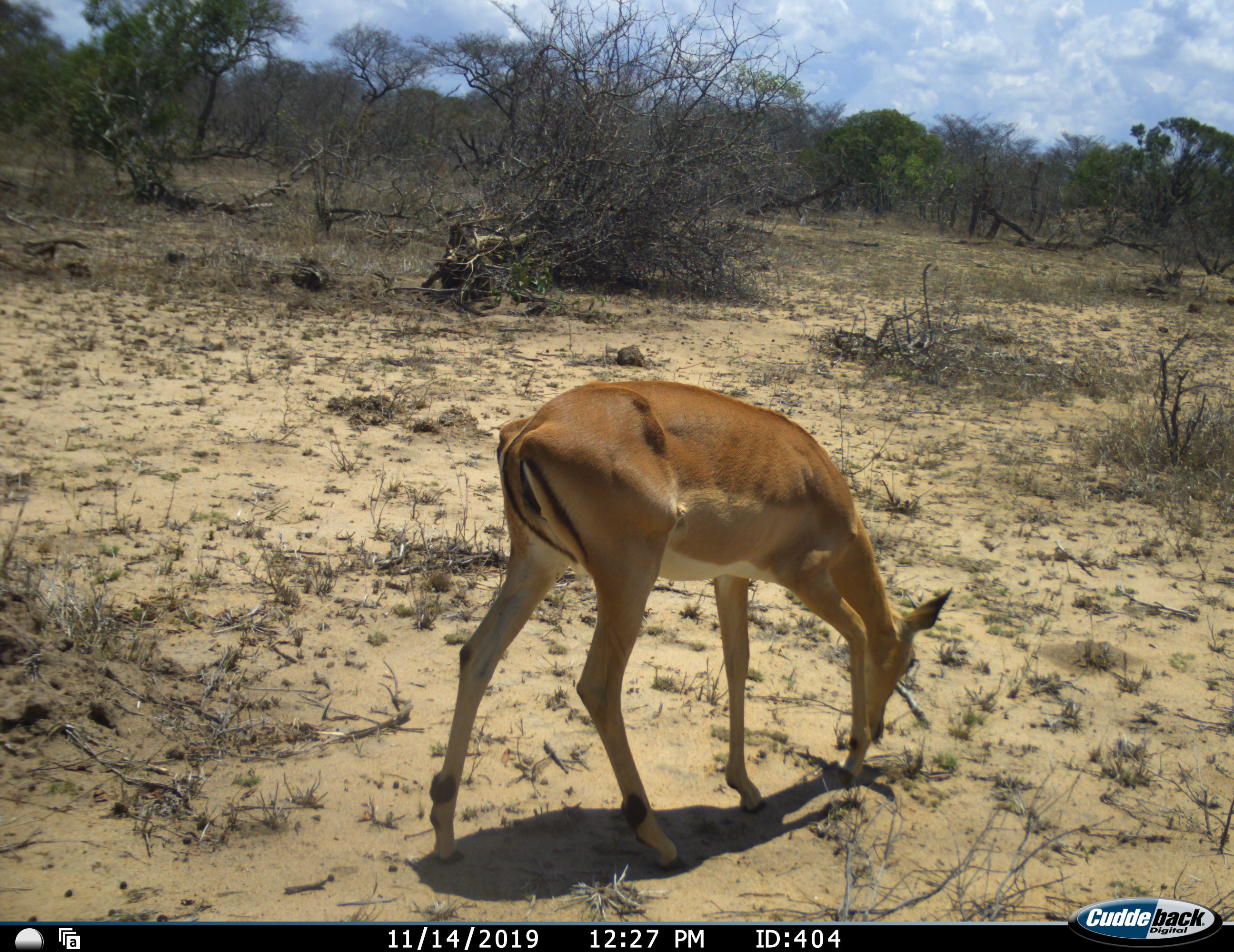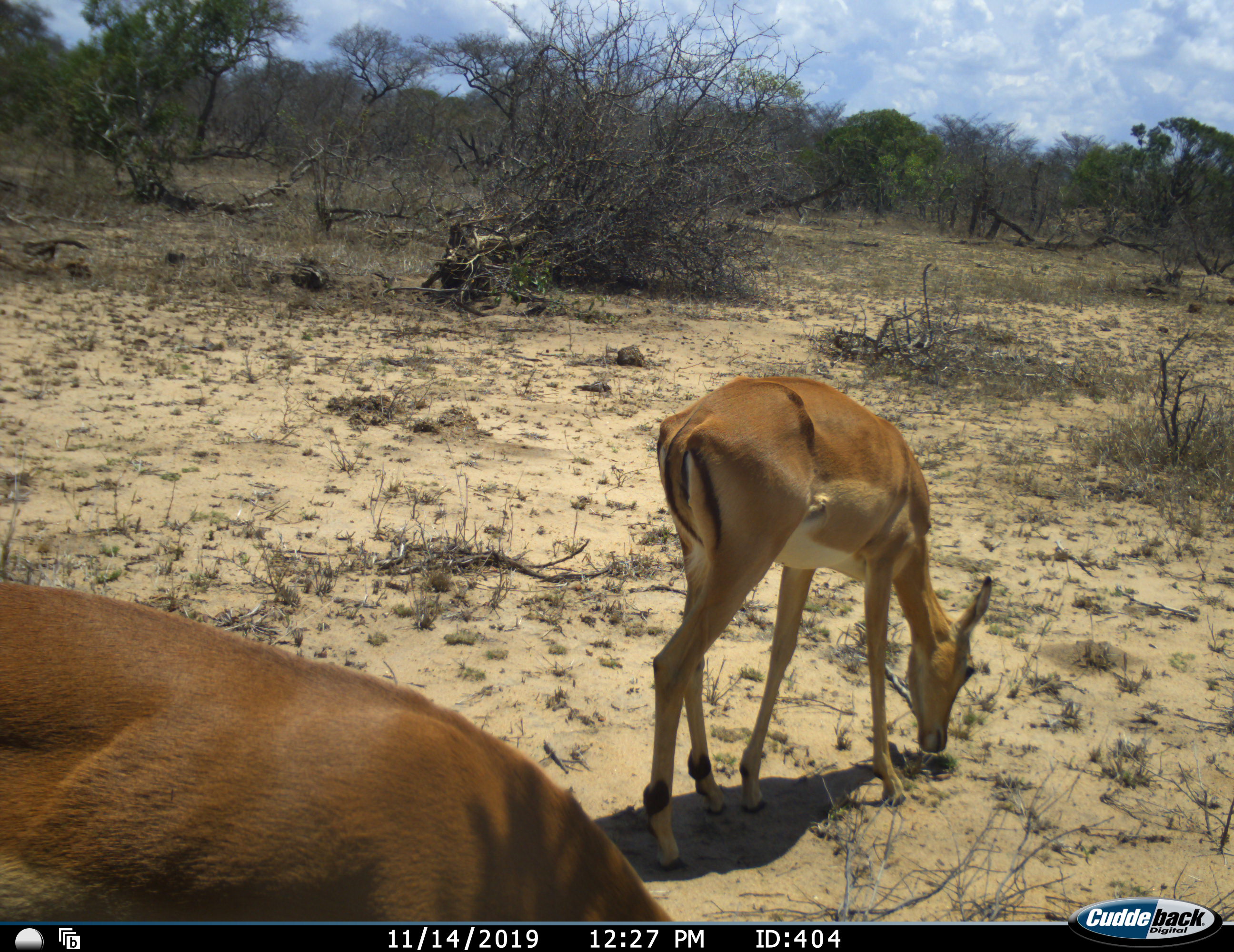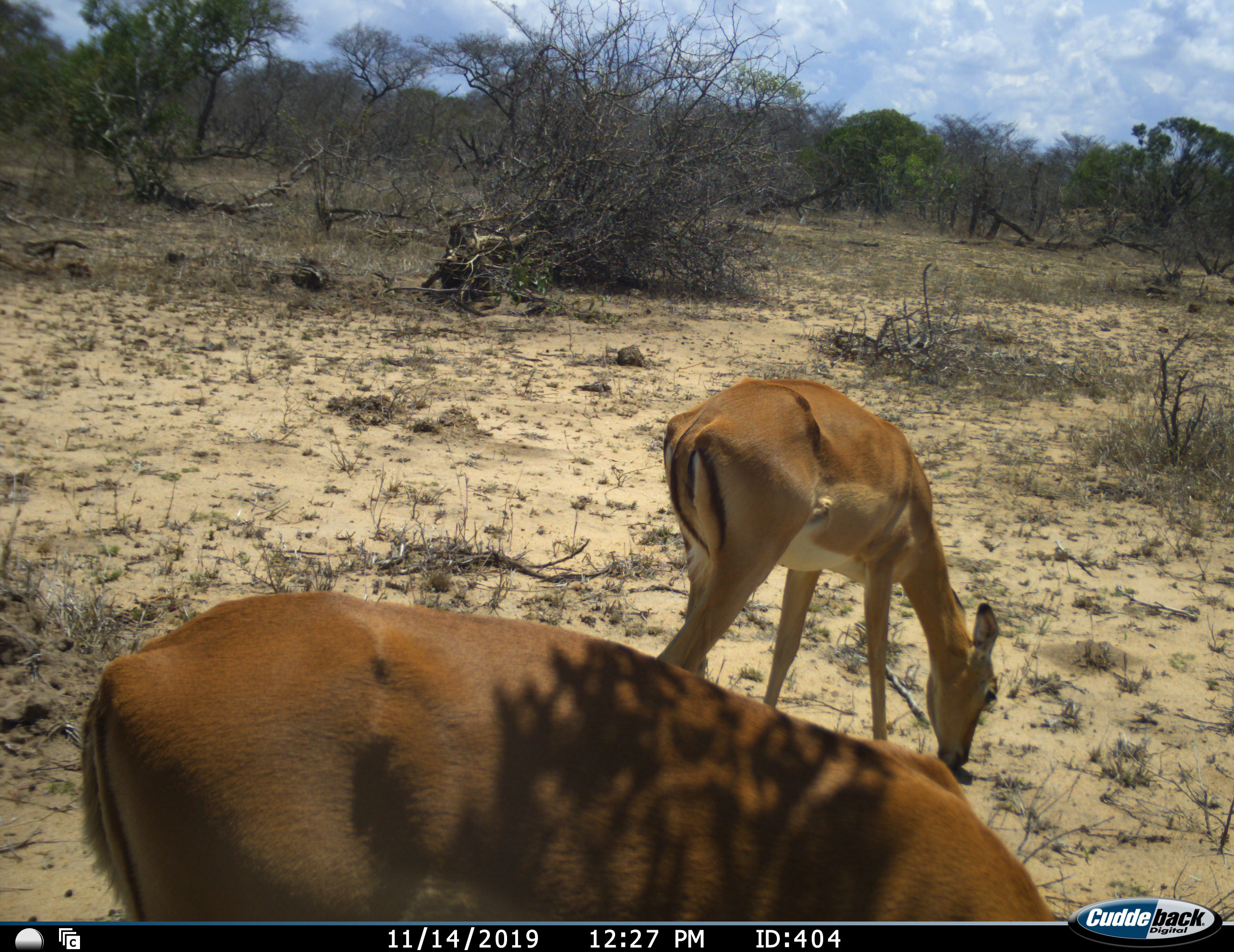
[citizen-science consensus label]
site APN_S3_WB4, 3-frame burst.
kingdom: Animalia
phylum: Chordata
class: Mammalia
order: Artiodactyla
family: Bovidae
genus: Aepyceros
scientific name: Aepyceros melampus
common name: impala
Impala (Aepyceros melampus), count 2. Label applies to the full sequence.